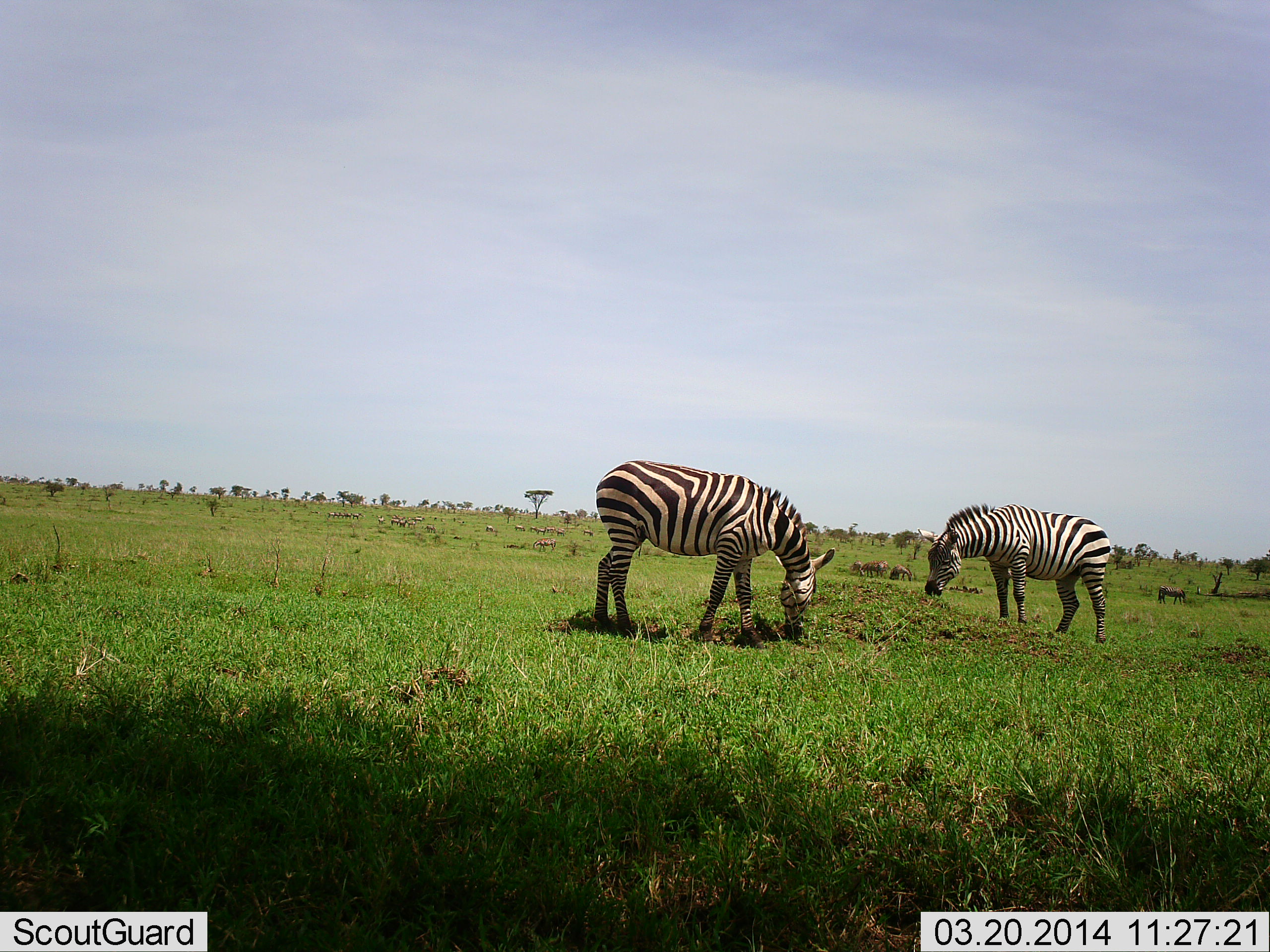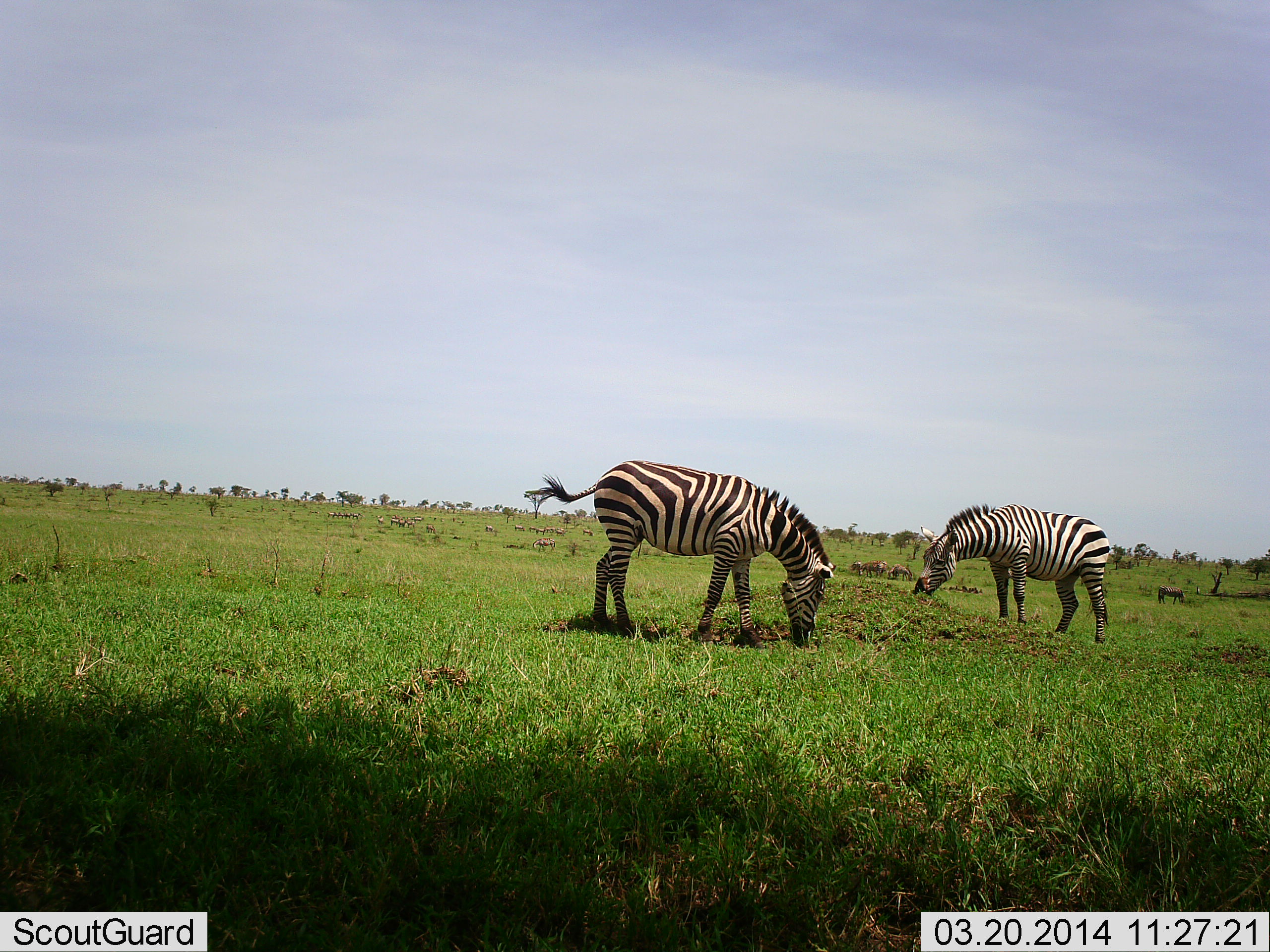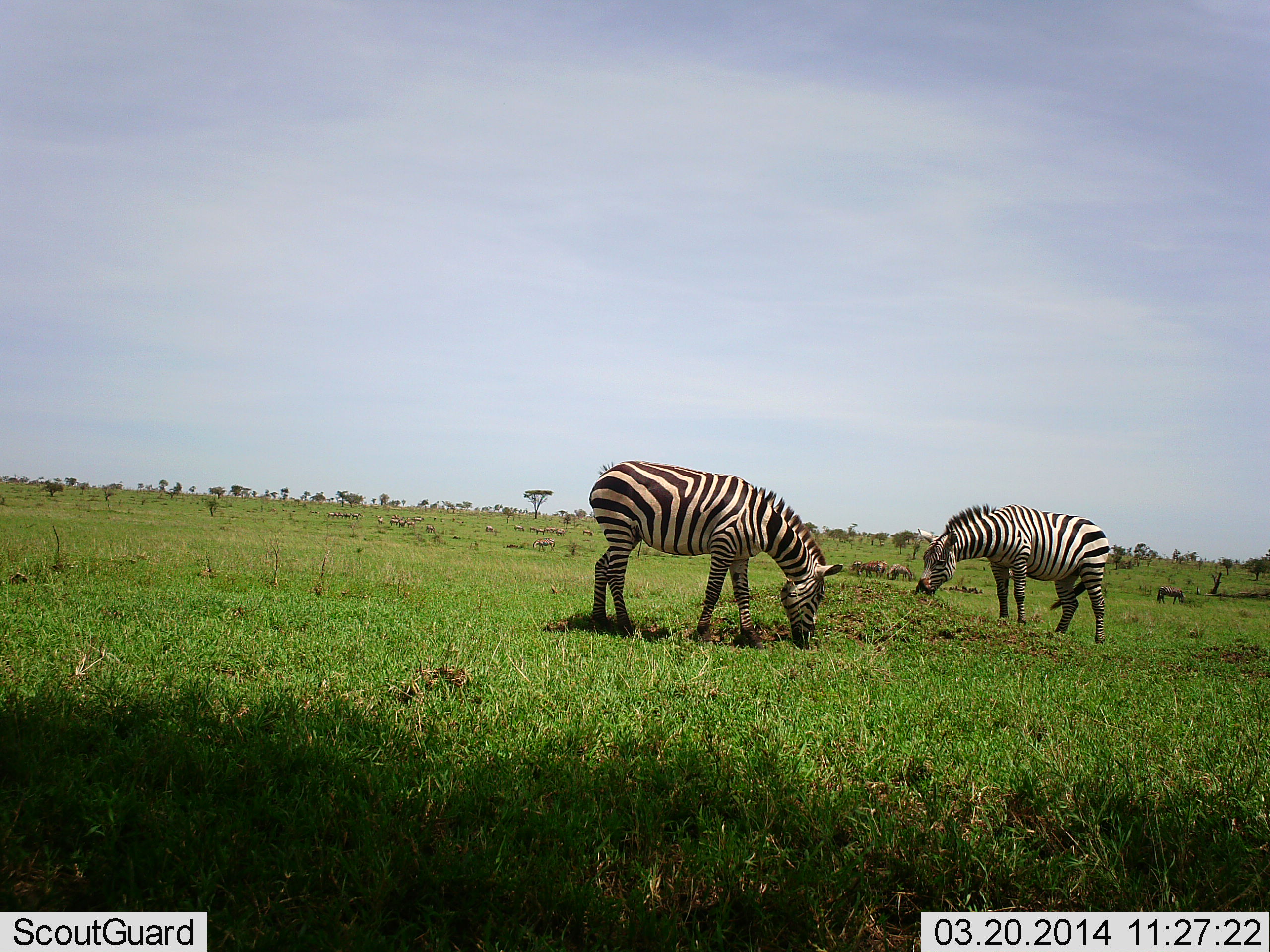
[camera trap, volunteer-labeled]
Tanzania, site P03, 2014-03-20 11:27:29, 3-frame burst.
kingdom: Animalia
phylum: Chordata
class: Mammalia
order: Perissodactyla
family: Equidae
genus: Equus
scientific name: Equus quagga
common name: plains zebra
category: zebra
Zebra (plains zebra) (Equus quagga), count 2. Behavior (volunteer vote fractions): standing 45%, resting 0%, moving 0%, interacting 0%. Young present (vote fraction): 0%. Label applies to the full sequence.